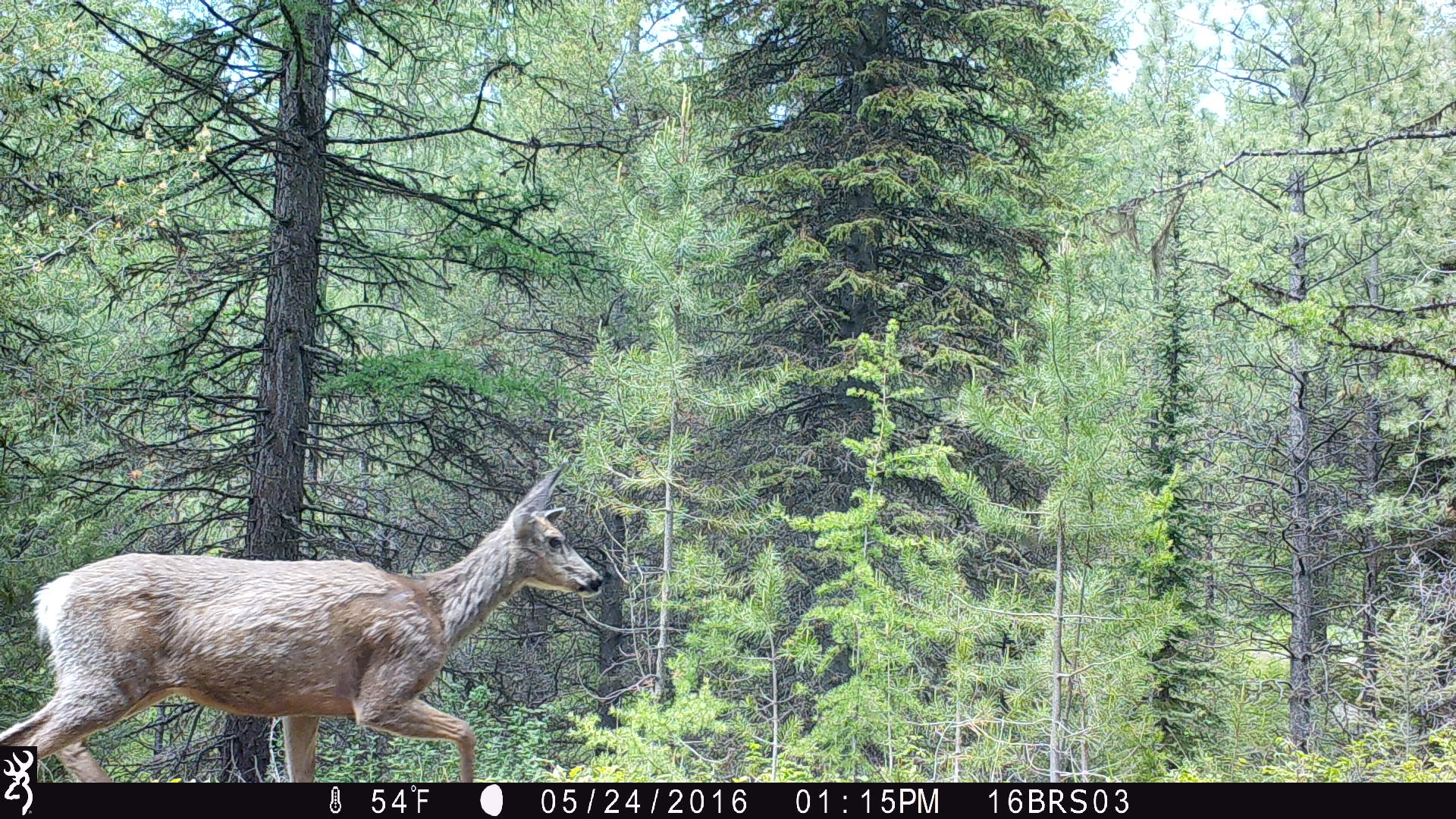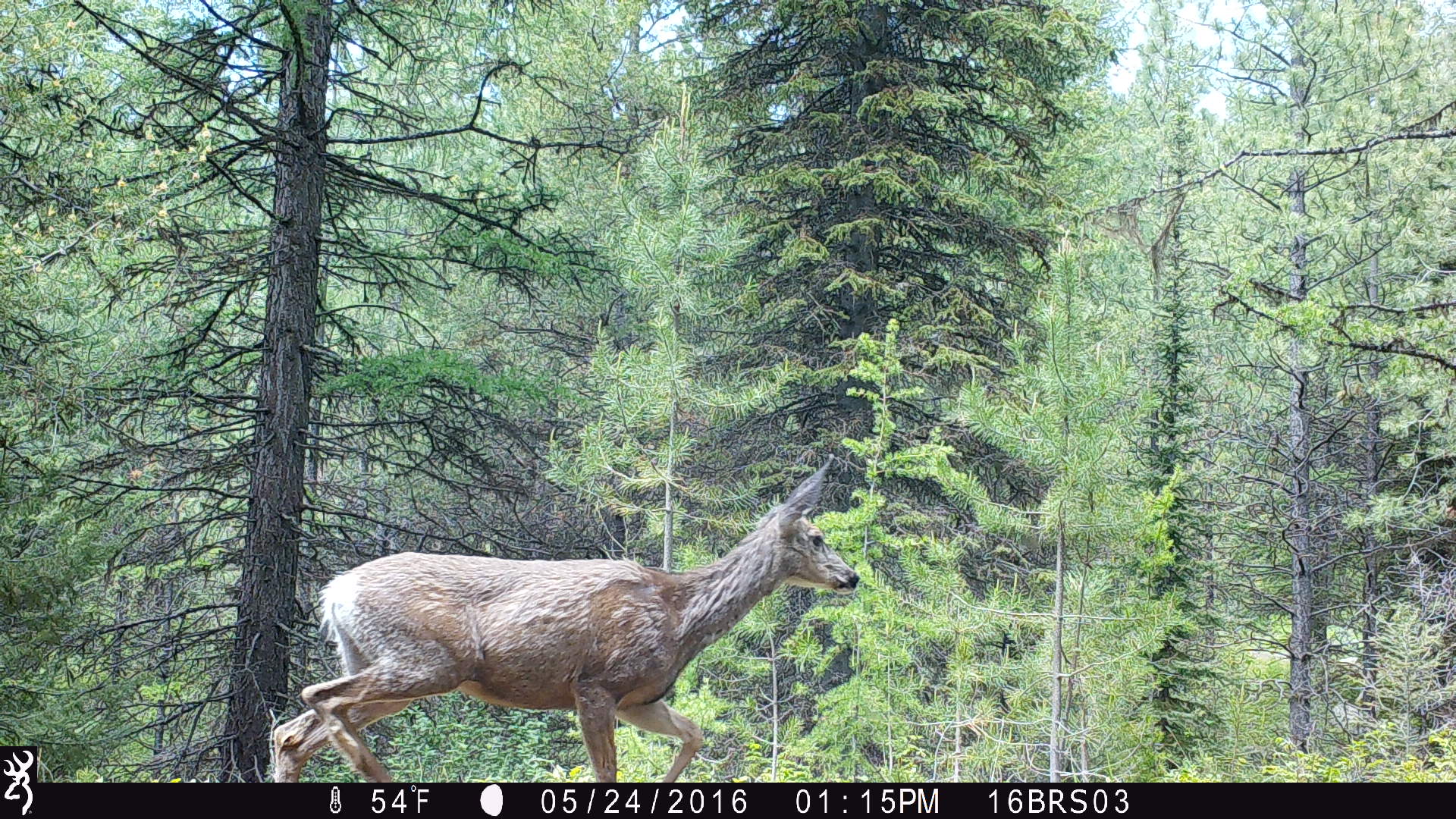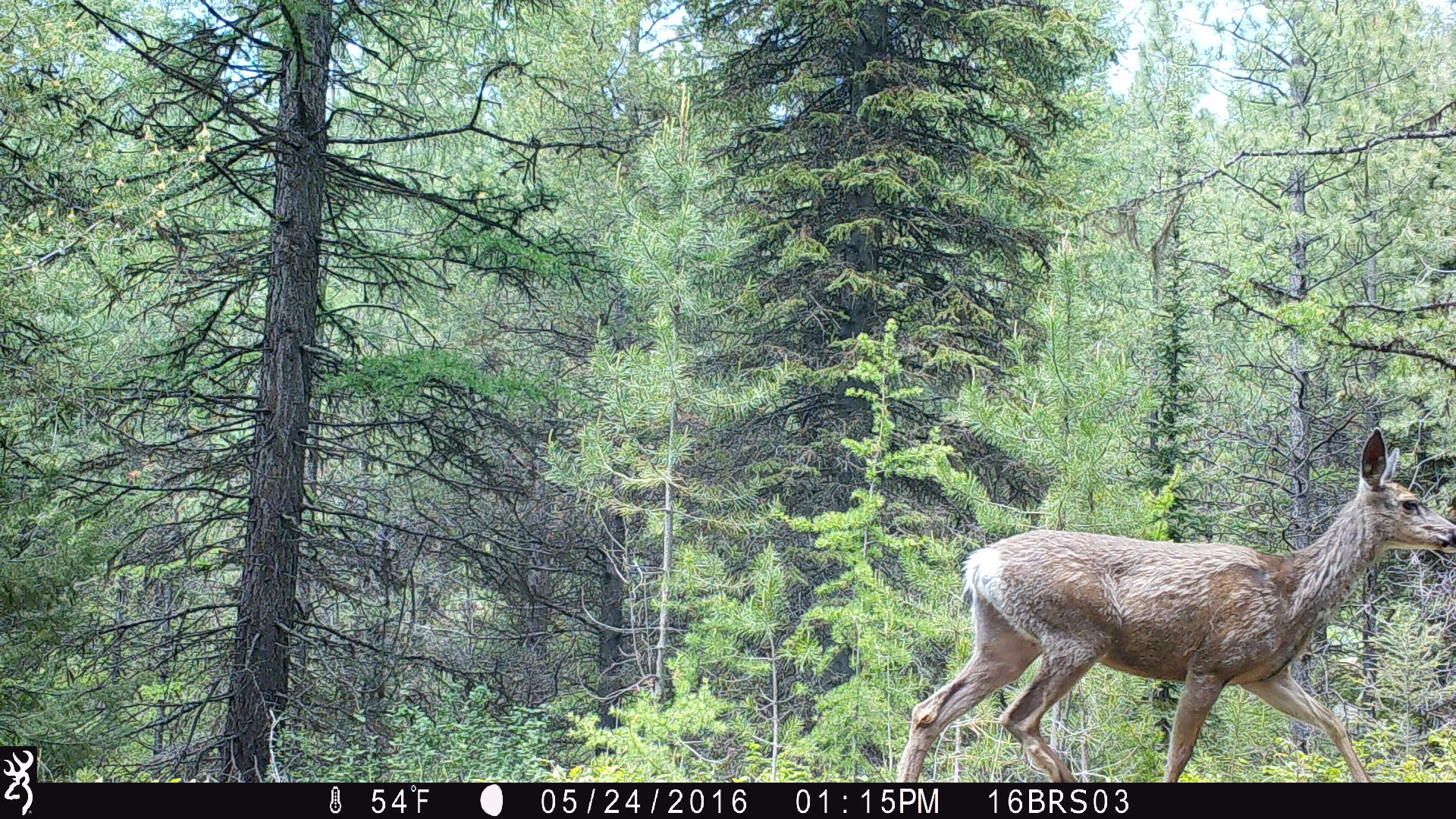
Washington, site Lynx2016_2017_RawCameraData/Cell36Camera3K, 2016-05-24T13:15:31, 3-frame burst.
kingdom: Animalia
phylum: Chordata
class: Mammalia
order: Artiodactyla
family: Cervidae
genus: Odocoileus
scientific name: Odocoileus hemionus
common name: mule deer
Odocoileus hemionus (mule deer). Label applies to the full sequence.